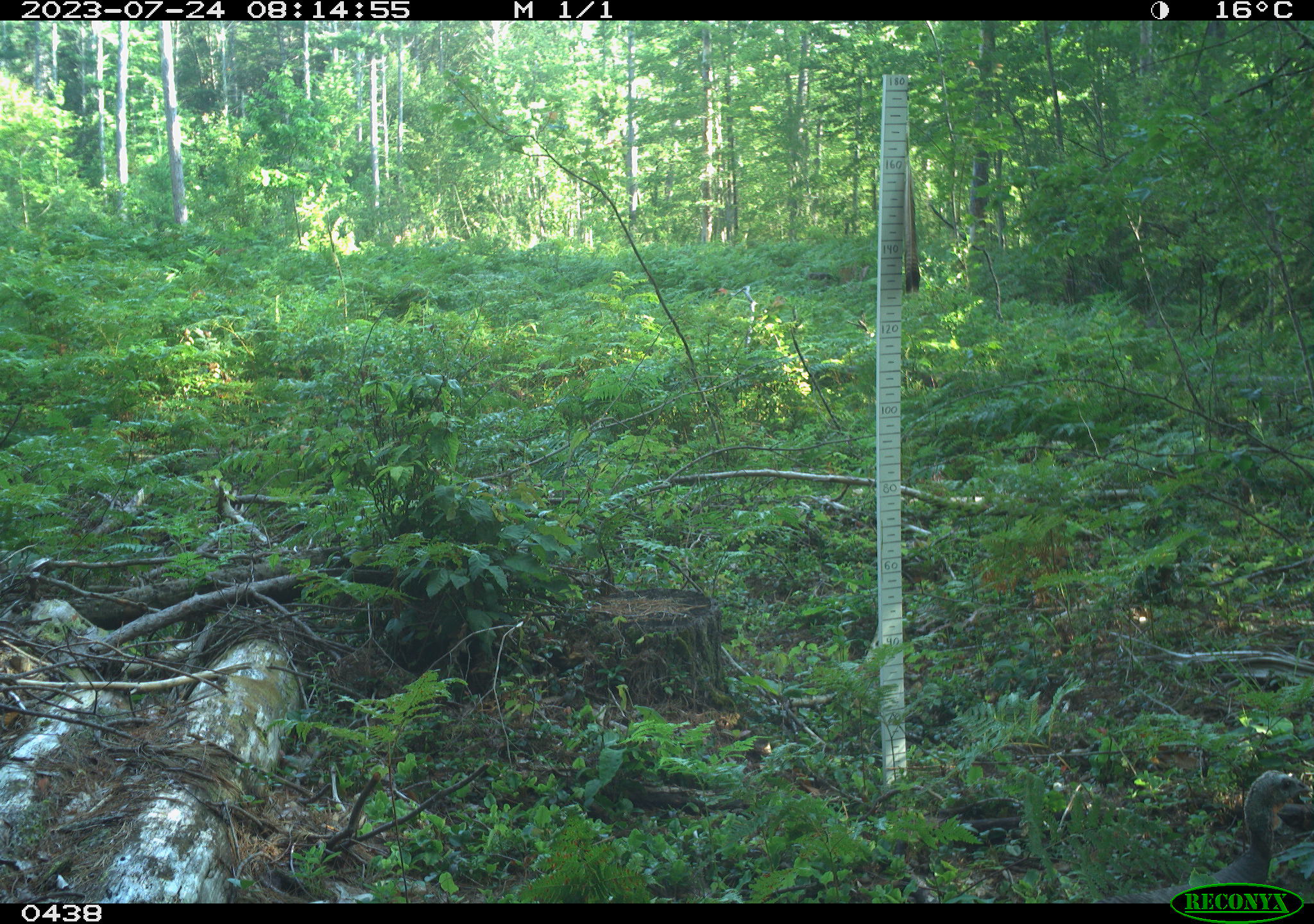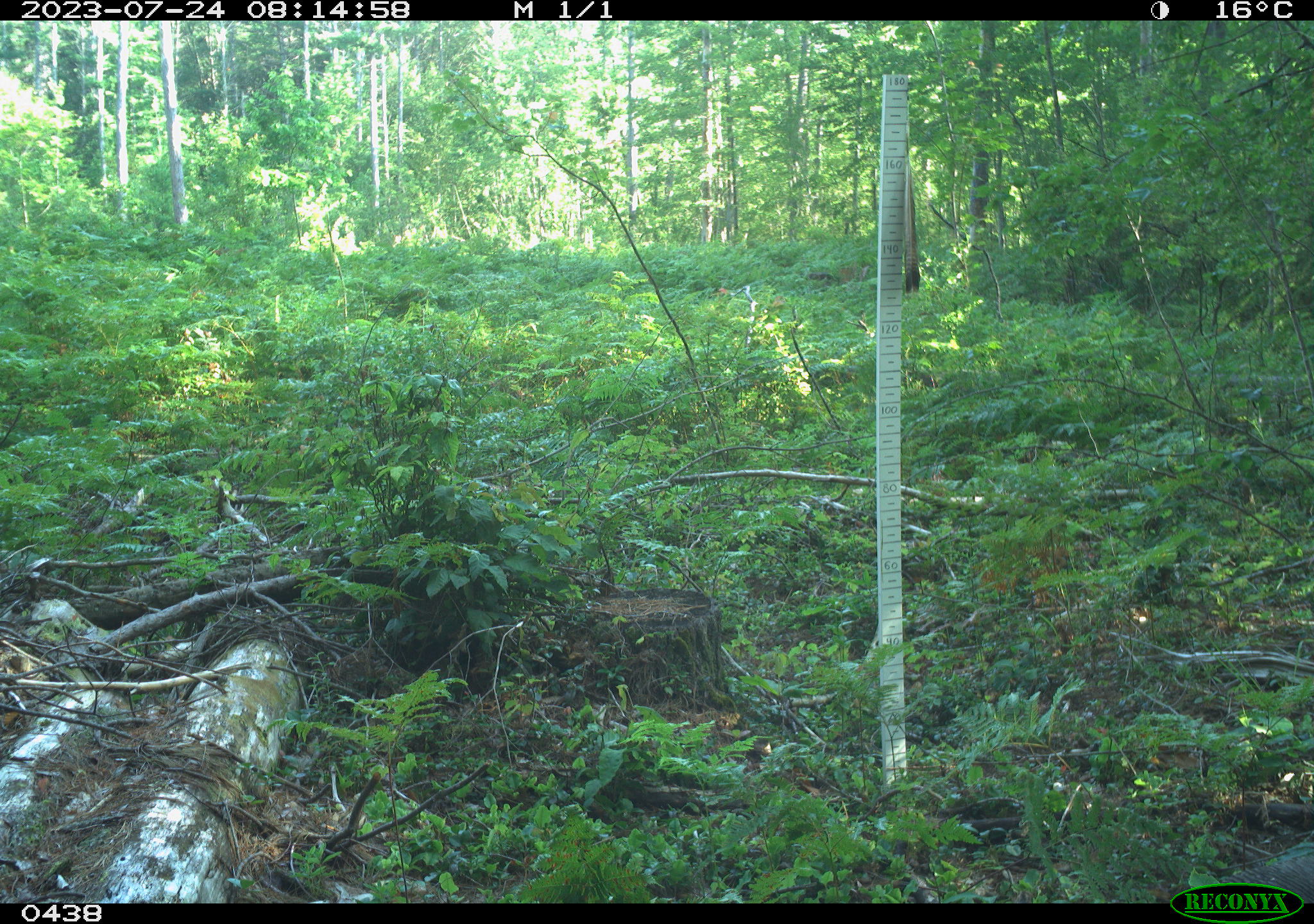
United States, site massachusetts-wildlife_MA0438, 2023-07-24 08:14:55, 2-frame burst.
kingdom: Animalia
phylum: Chordata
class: Aves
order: Galliformes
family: Phasianidae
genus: Meleagris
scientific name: Meleagris gallopavo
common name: wild turkey